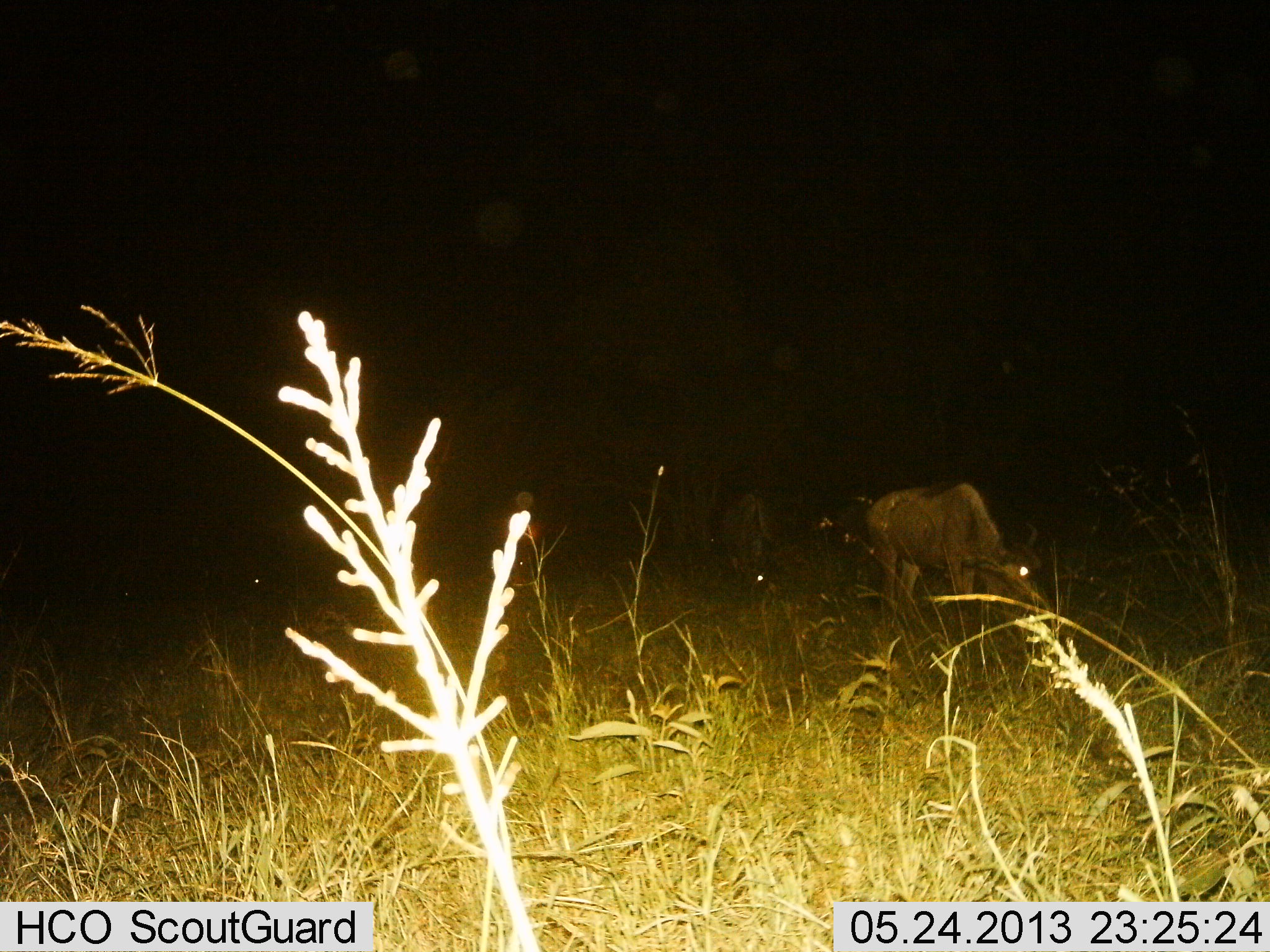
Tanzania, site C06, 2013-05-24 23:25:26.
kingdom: Animalia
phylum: Chordata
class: Mammalia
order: Artiodactyla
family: Bovidae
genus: Connochaetes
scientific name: Connochaetes taurinus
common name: blue wildebeest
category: wildebeest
Wildebeest (blue wildebeest) (Connochaetes taurinus), count 2. Behavior (volunteer vote fractions): standing 20%, resting 10%, moving 10%, interacting 0%. Young present (vote fraction): 0%. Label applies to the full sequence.